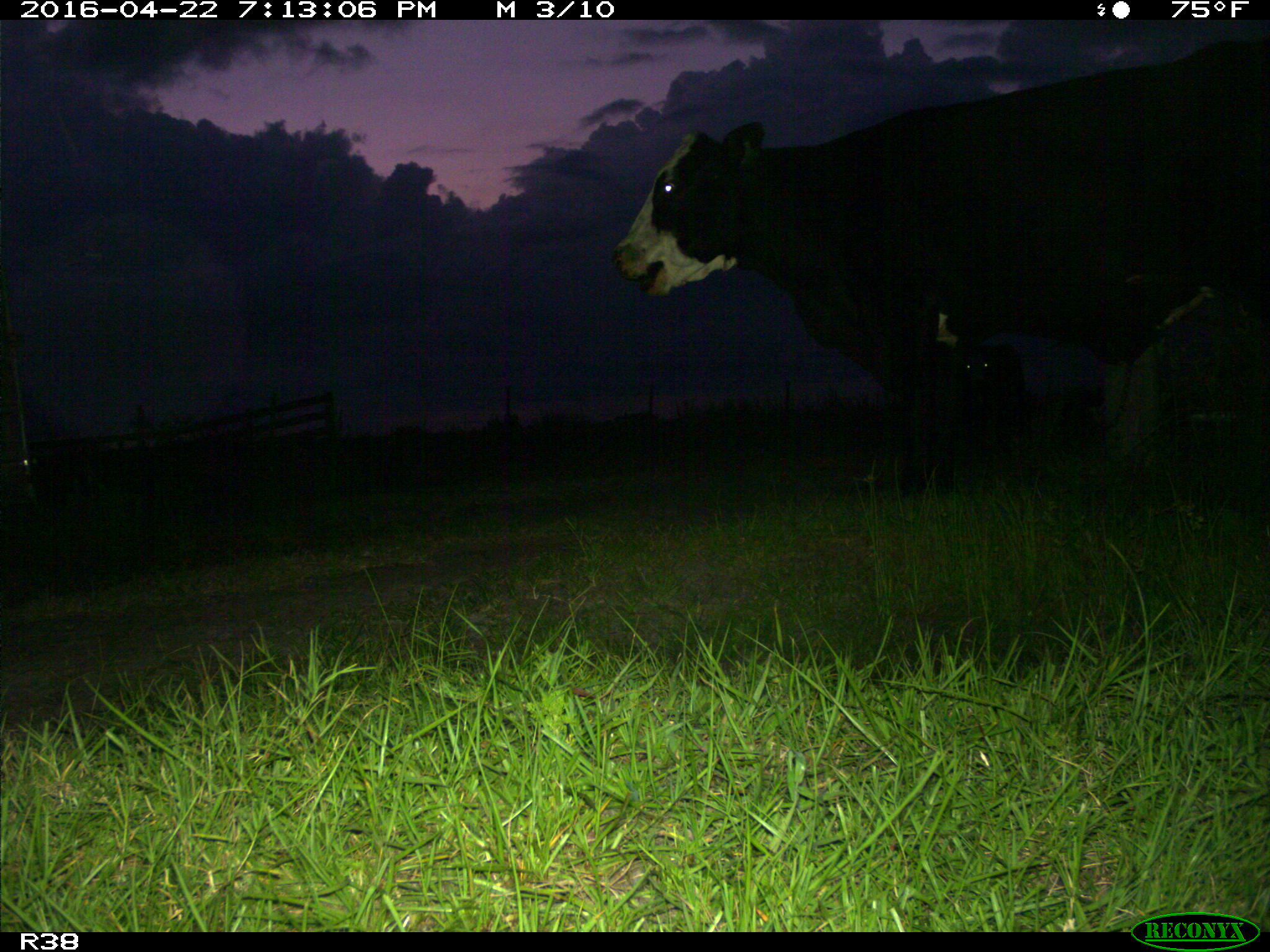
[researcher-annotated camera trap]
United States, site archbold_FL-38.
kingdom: Animalia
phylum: Chordata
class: Mammalia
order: Artiodactyla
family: Bovidae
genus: Bos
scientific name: Bos taurus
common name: domestic cow